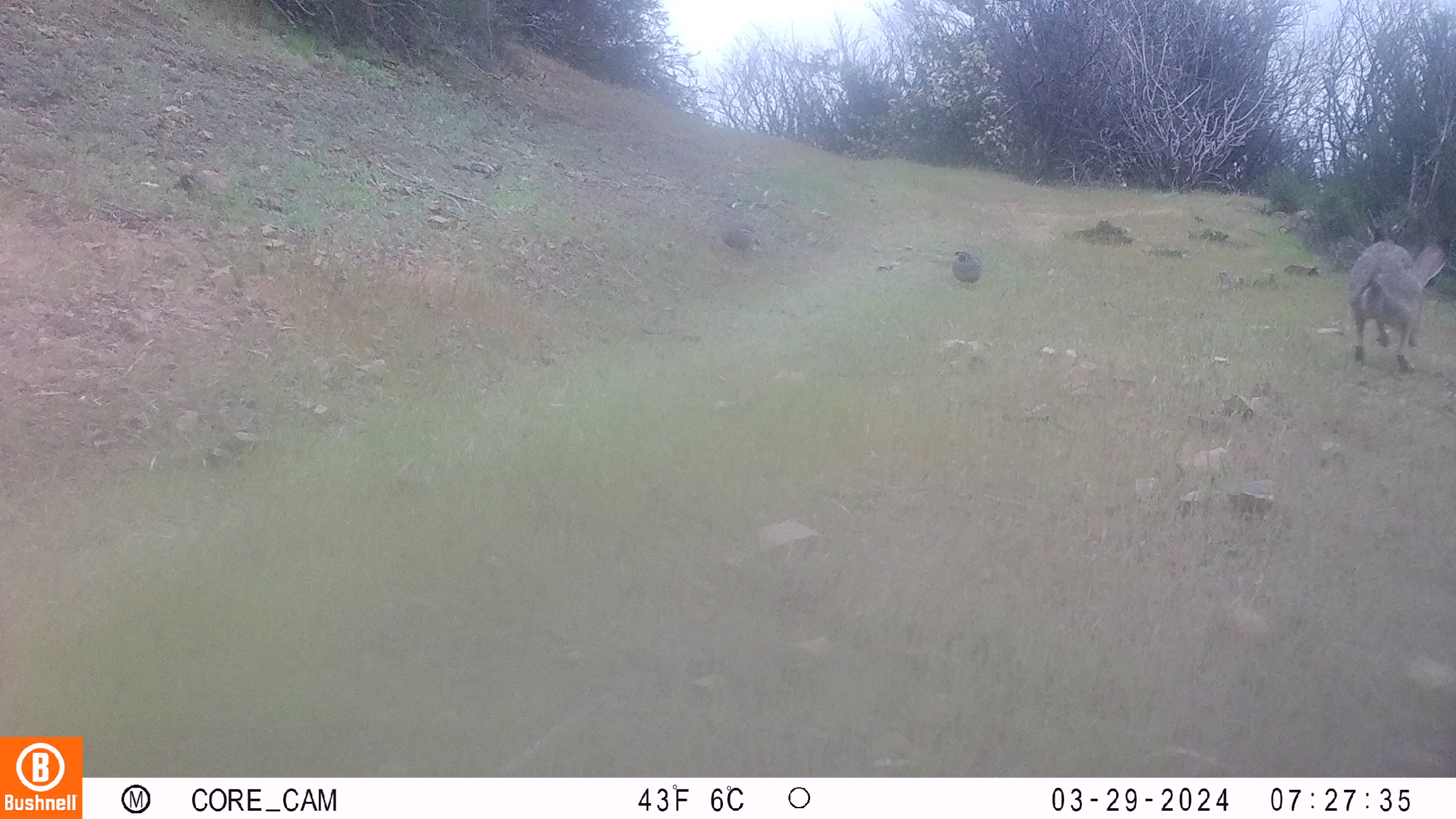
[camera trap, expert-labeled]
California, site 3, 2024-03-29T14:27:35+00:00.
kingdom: Animalia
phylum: Chordata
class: Mammalia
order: Lagomorpha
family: Leporidae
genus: Lepus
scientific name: Lepus californicus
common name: black-tailed jackrabbit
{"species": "black-tailed jackrabbit (Lepus californicus)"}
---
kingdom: Animalia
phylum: Chordata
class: Aves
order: Galliformes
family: Odontophoridae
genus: Callipepla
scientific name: Callipepla californica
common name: california quail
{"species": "california quail (Callipepla californica)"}